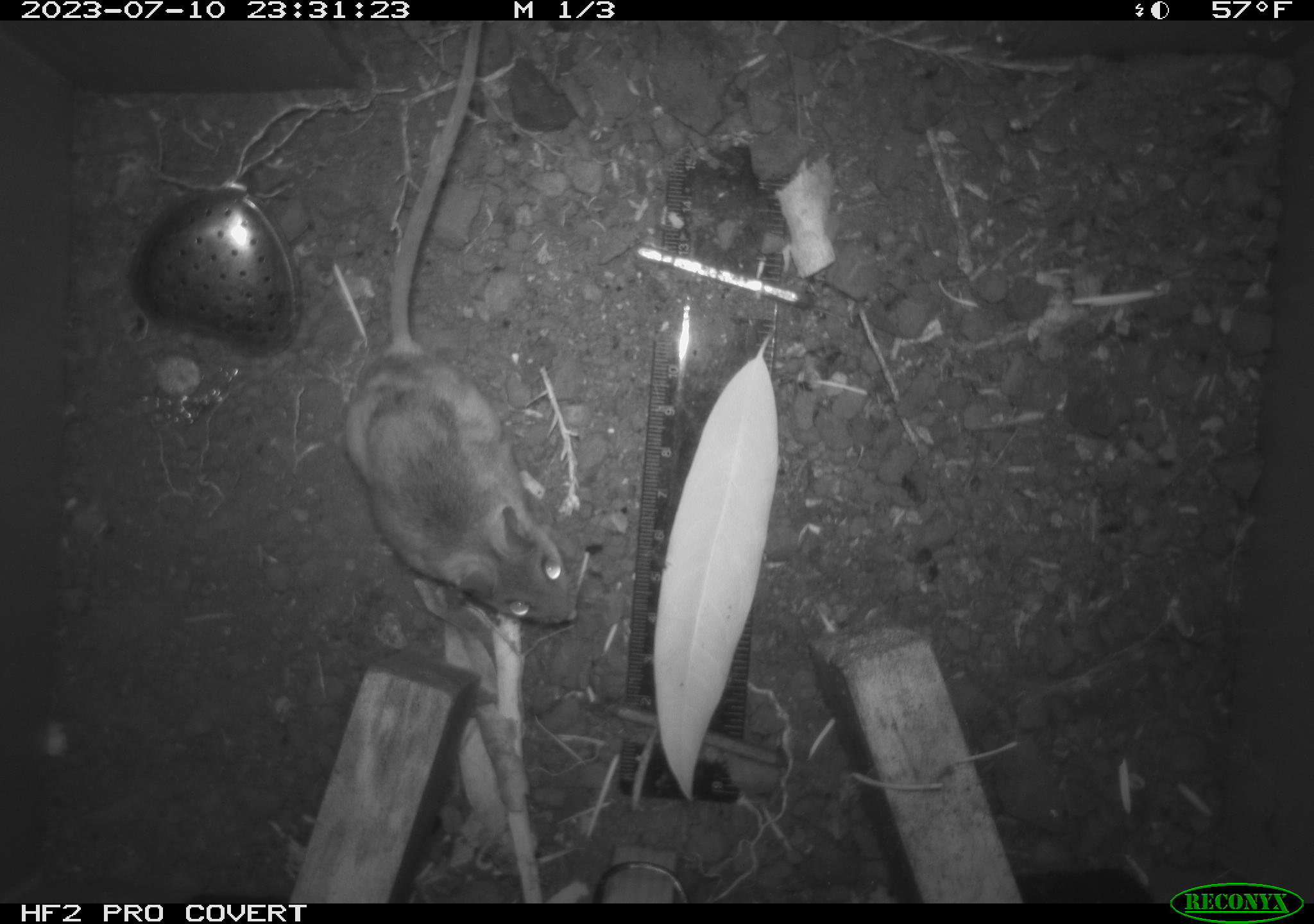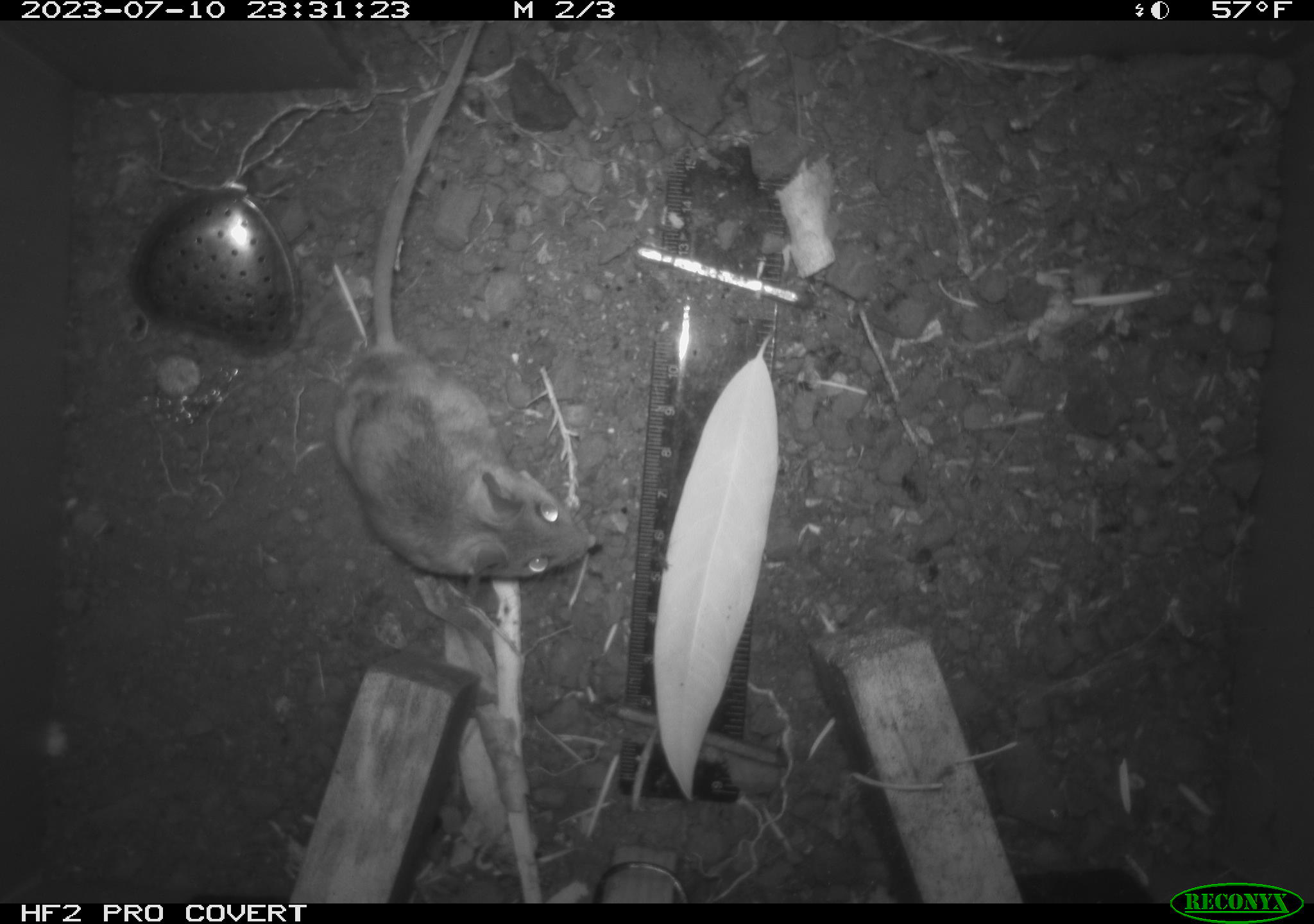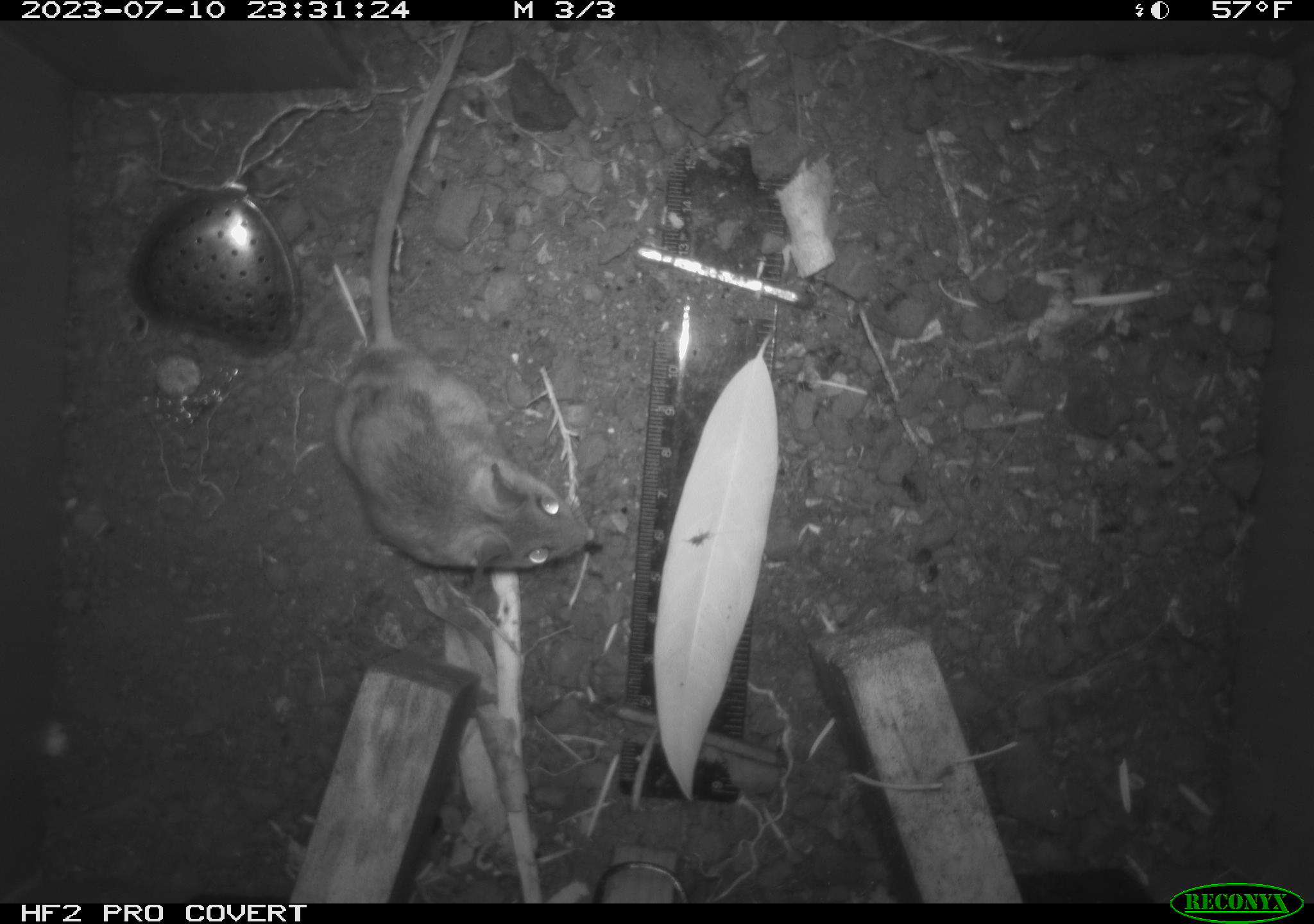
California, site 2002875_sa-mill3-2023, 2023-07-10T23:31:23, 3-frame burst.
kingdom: Animalia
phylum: Chordata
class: Mammalia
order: Rodentia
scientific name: Rodentia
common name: mouse species